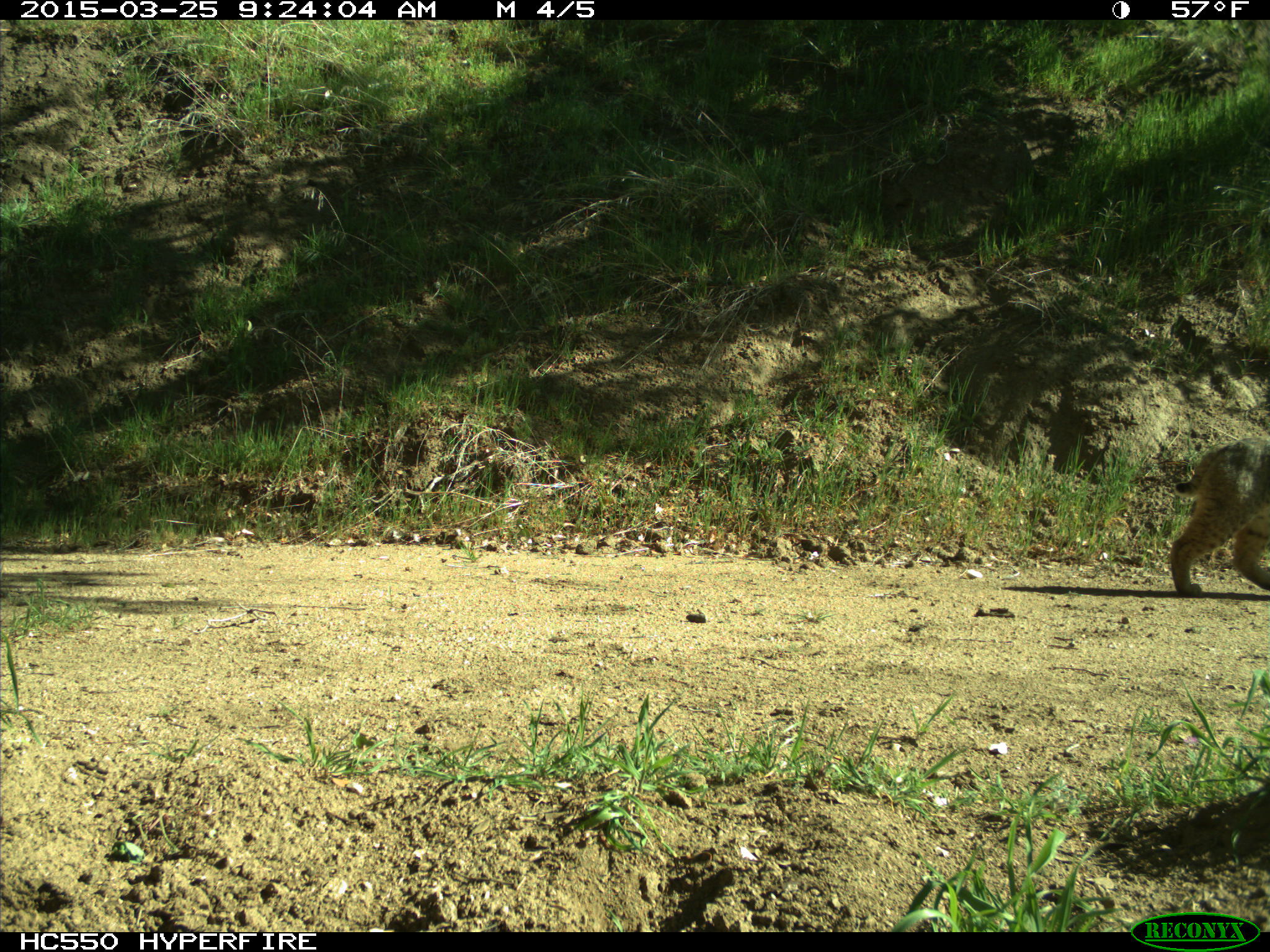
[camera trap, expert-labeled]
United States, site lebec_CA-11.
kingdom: Animalia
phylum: Chordata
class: Mammalia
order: Carnivora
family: Felidae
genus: Lynx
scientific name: Lynx rufus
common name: bobcat